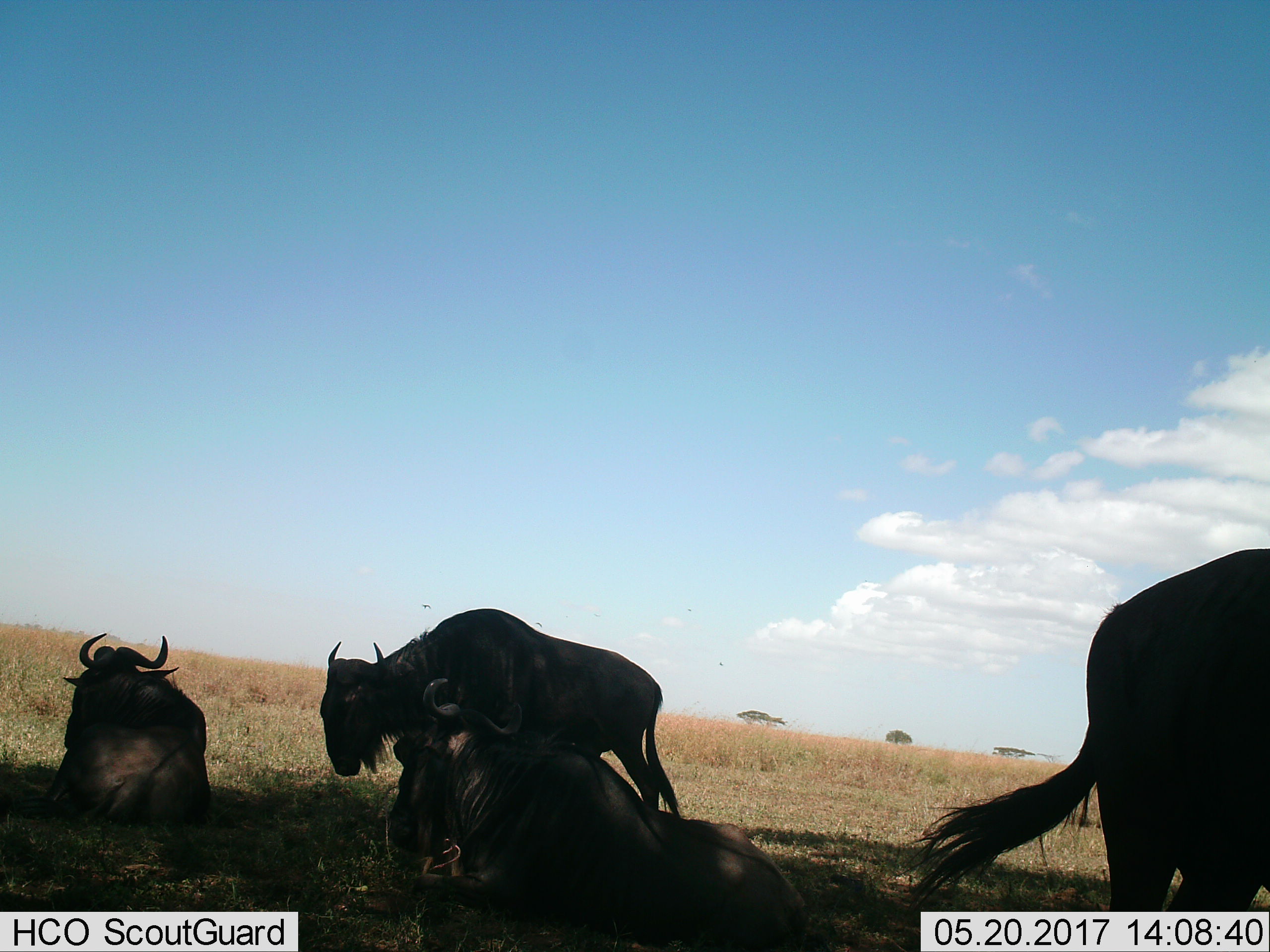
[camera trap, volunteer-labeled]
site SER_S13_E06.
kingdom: Animalia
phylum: Chordata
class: Mammalia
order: Artiodactyla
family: Bovidae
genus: Connochaetes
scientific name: Connochaetes taurinus taurinus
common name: blue wildebeest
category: wildebeestblue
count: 4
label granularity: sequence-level